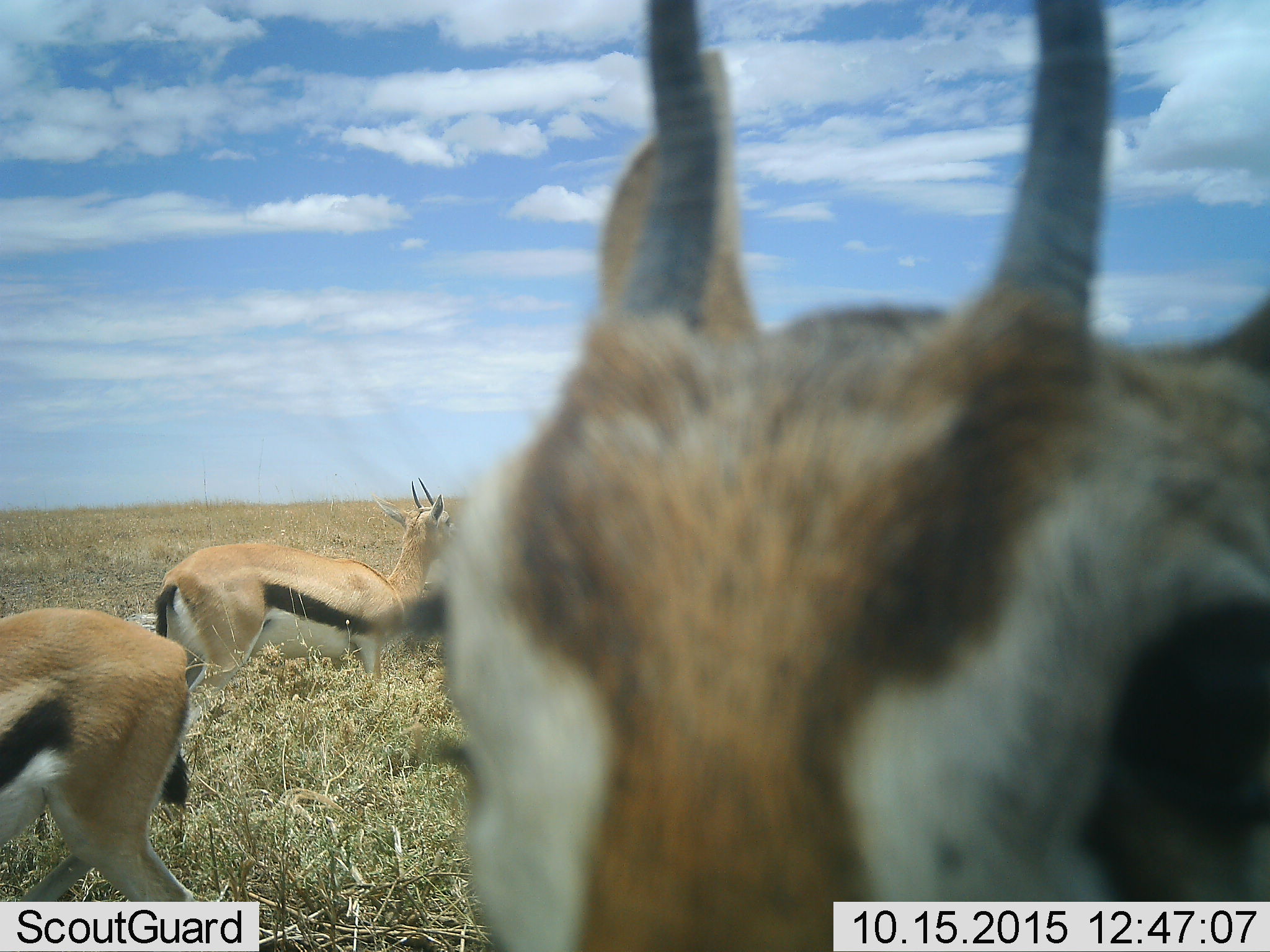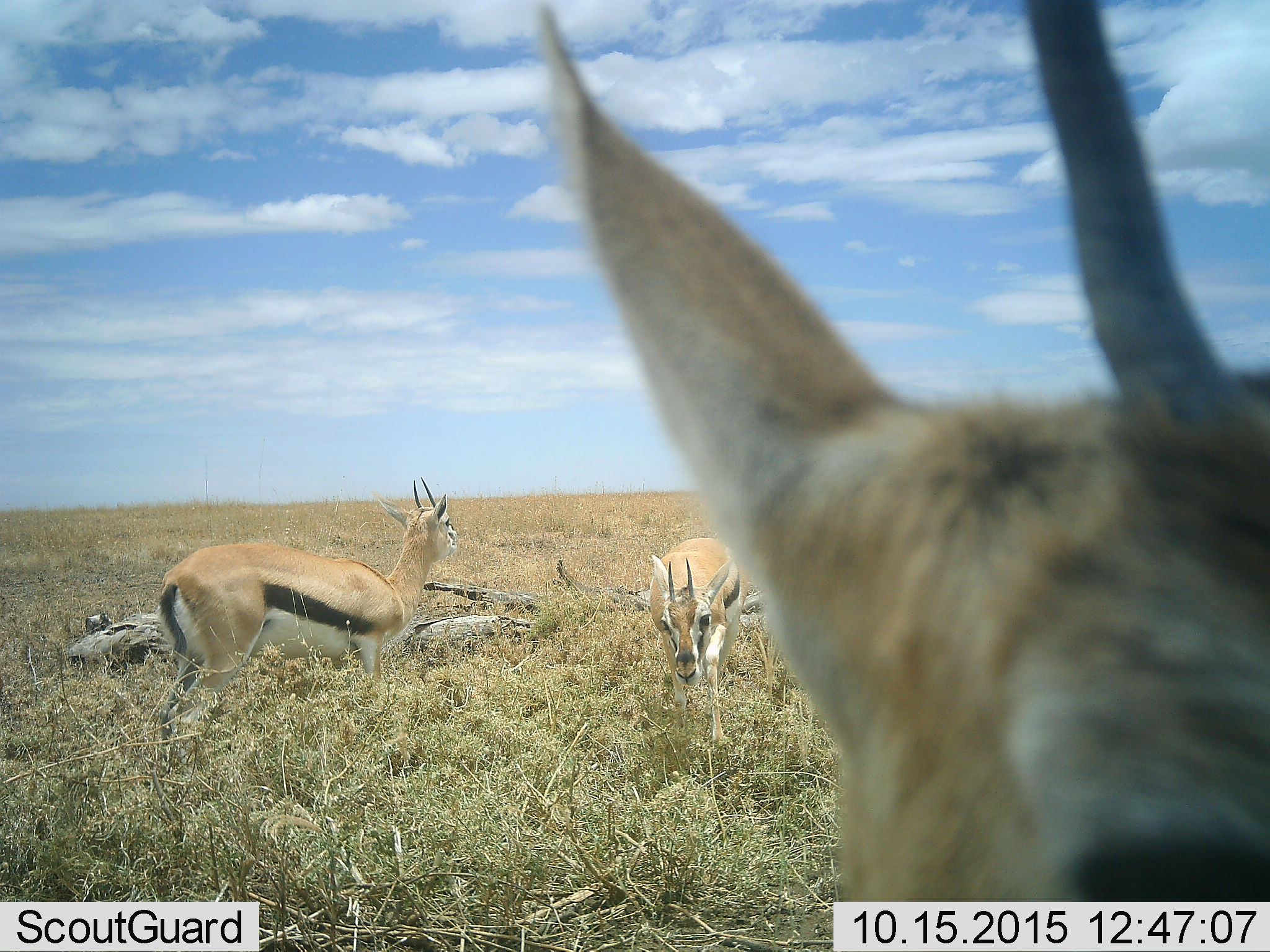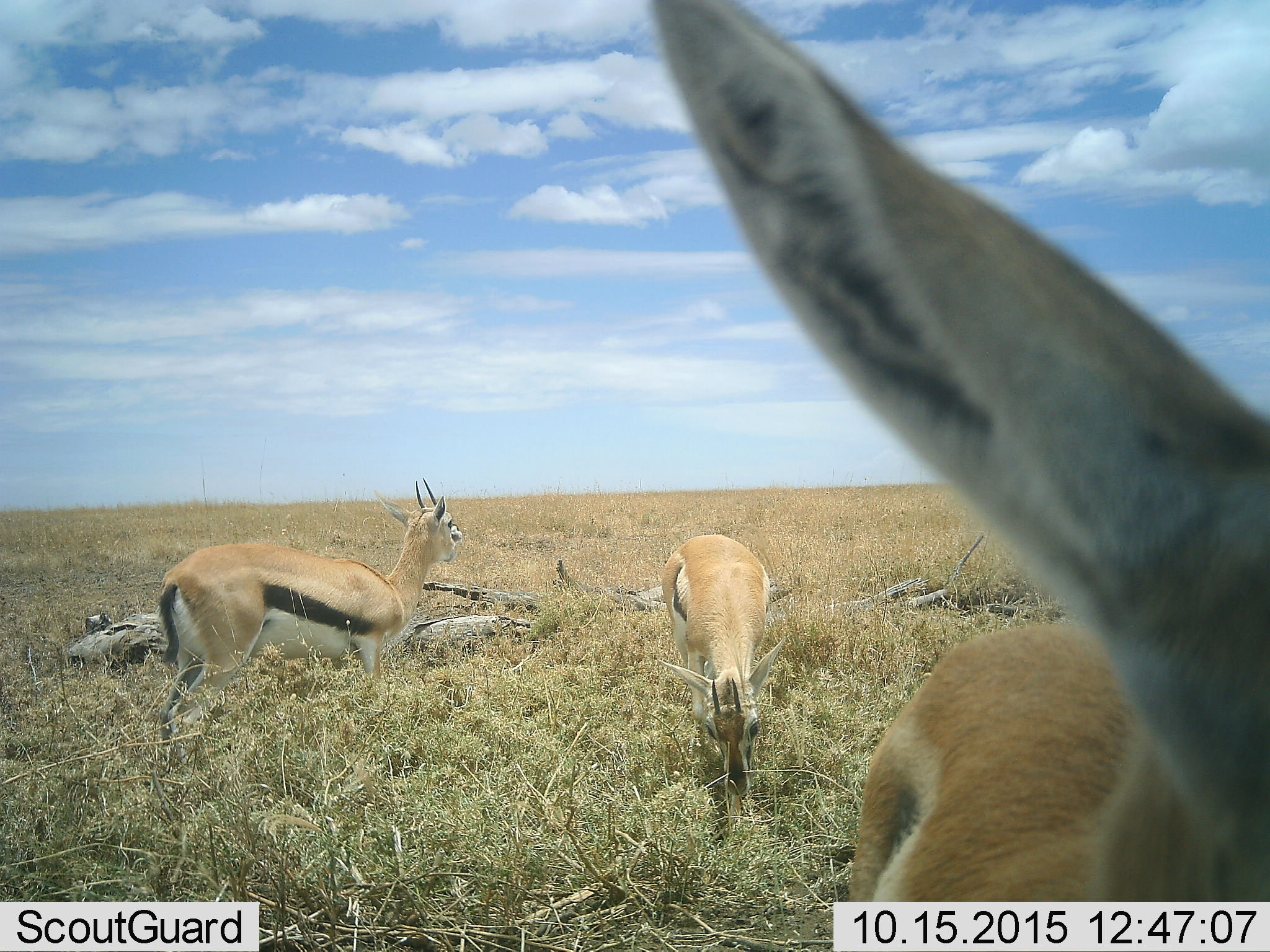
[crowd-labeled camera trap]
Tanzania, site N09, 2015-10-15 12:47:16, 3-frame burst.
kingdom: Animalia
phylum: Chordata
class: Mammalia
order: Artiodactyla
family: Bovidae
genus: Eudorcas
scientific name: Eudorcas thomsonii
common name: thomson's gazelle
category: gazellethomsons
Gazellethomsons (thomson's gazelle) (Eudorcas thomsonii), count 4. Behavior (volunteer vote fractions): standing 62%, resting 0%, moving 75%, interacting 12%. Young present (vote fraction): 0%. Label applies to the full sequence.